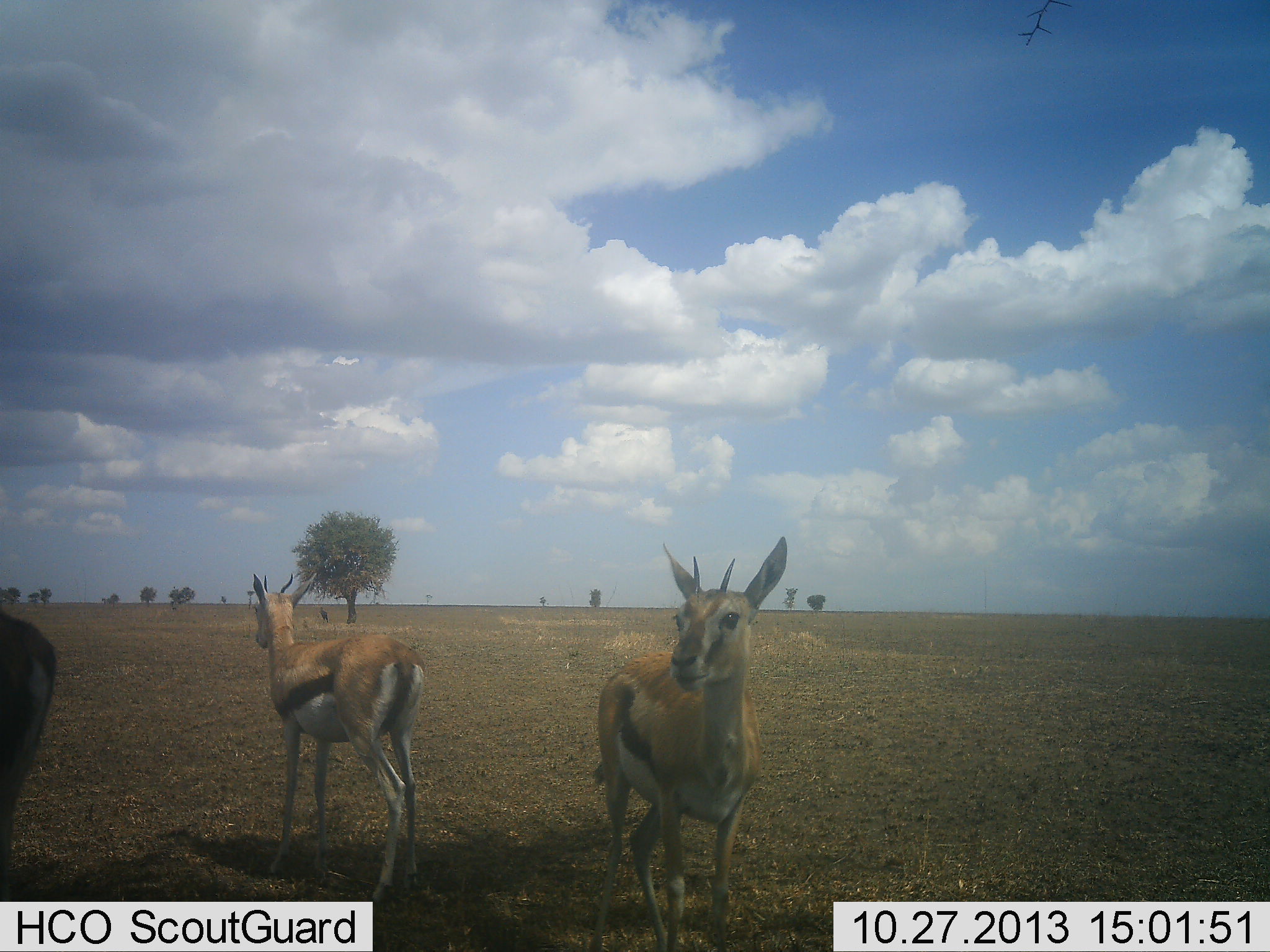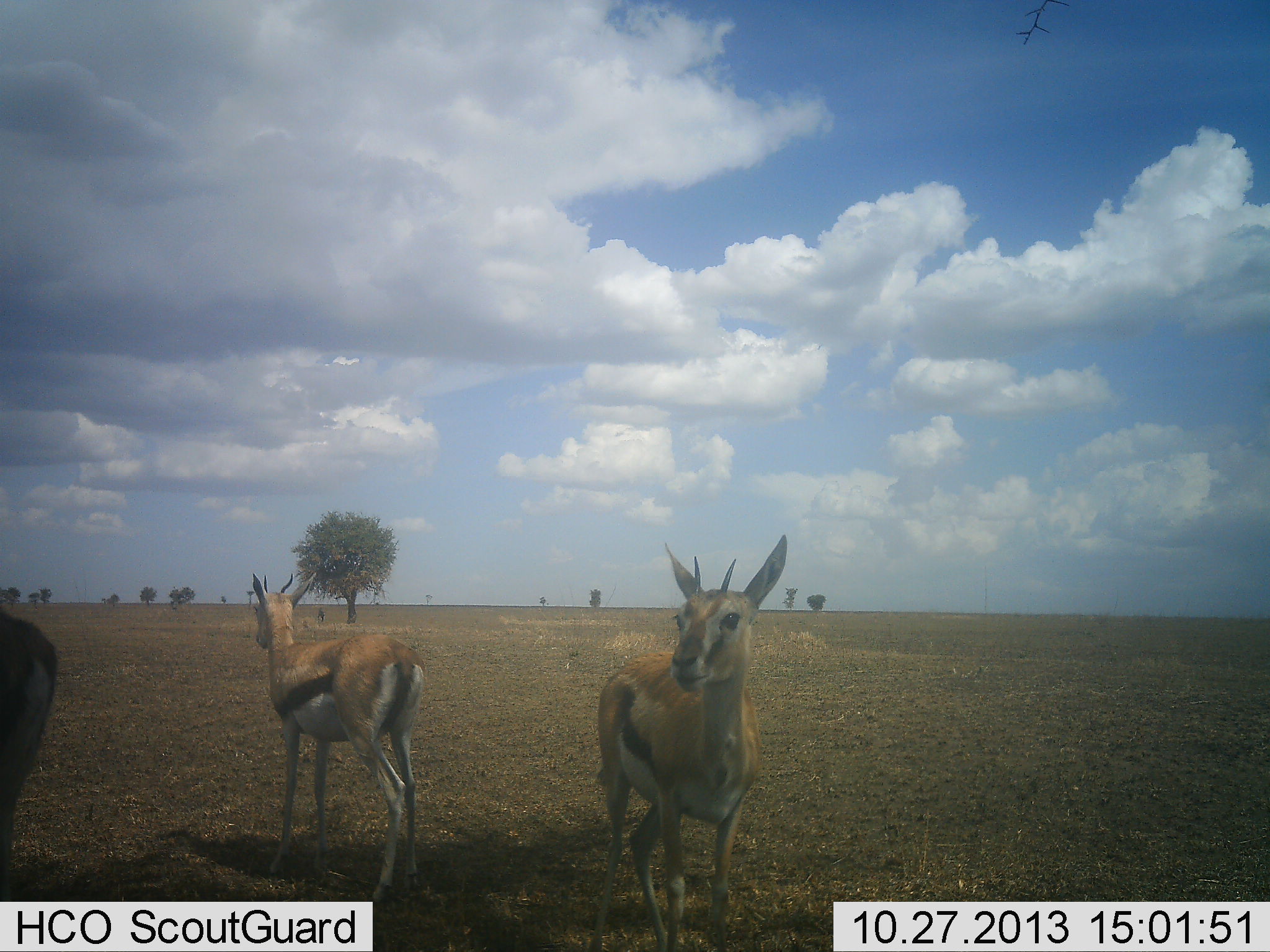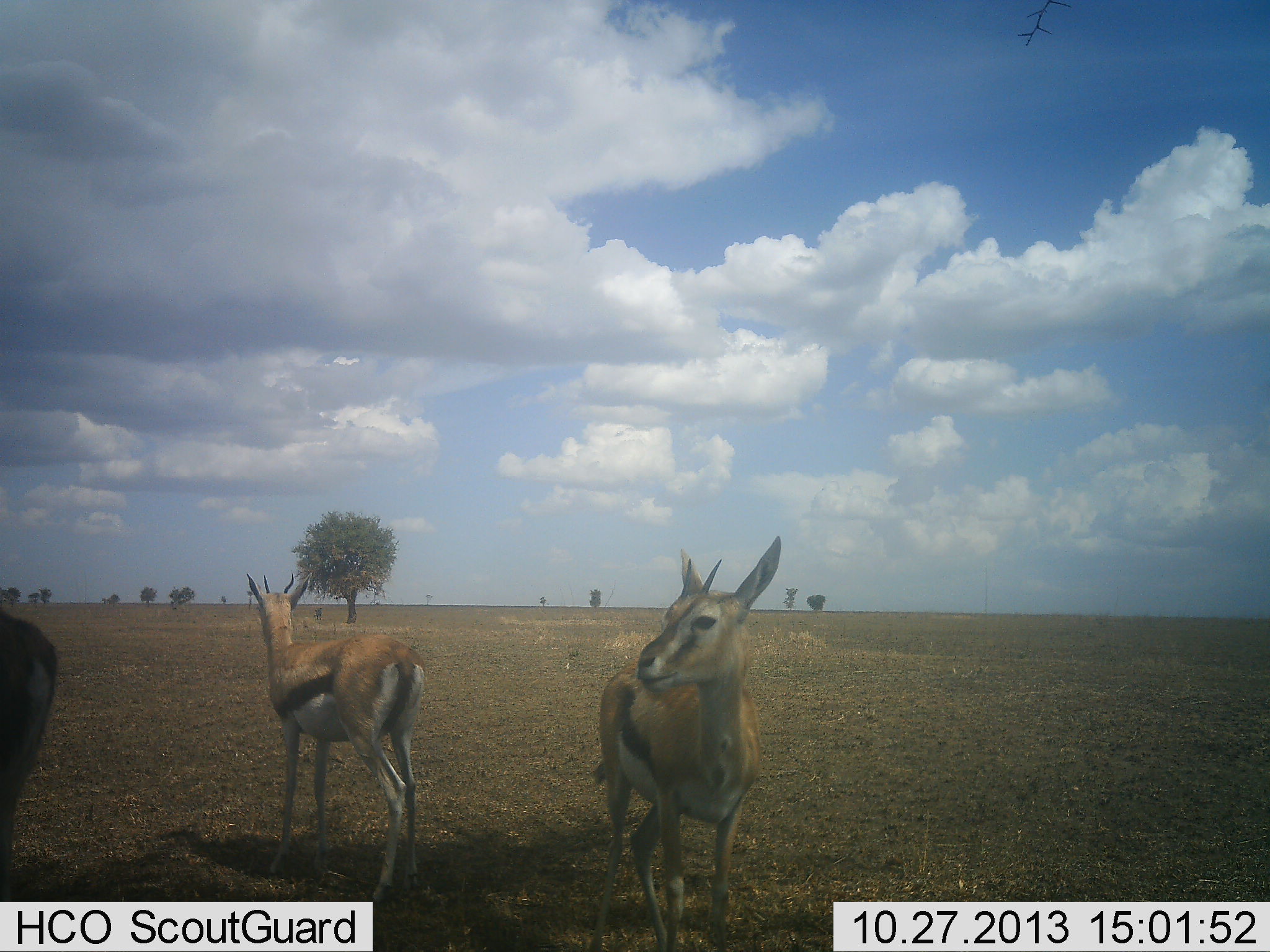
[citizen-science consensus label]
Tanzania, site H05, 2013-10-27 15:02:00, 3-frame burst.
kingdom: Animalia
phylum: Chordata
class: Mammalia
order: Artiodactyla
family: Bovidae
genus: Eudorcas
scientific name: Eudorcas thomsonii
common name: thomson's gazelle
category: gazellethomsons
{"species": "gazellethomsons (thomson's gazelle) (Eudorcas thomsonii)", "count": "3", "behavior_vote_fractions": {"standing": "100%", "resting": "0%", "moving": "0%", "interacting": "0%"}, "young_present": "6%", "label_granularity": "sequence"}